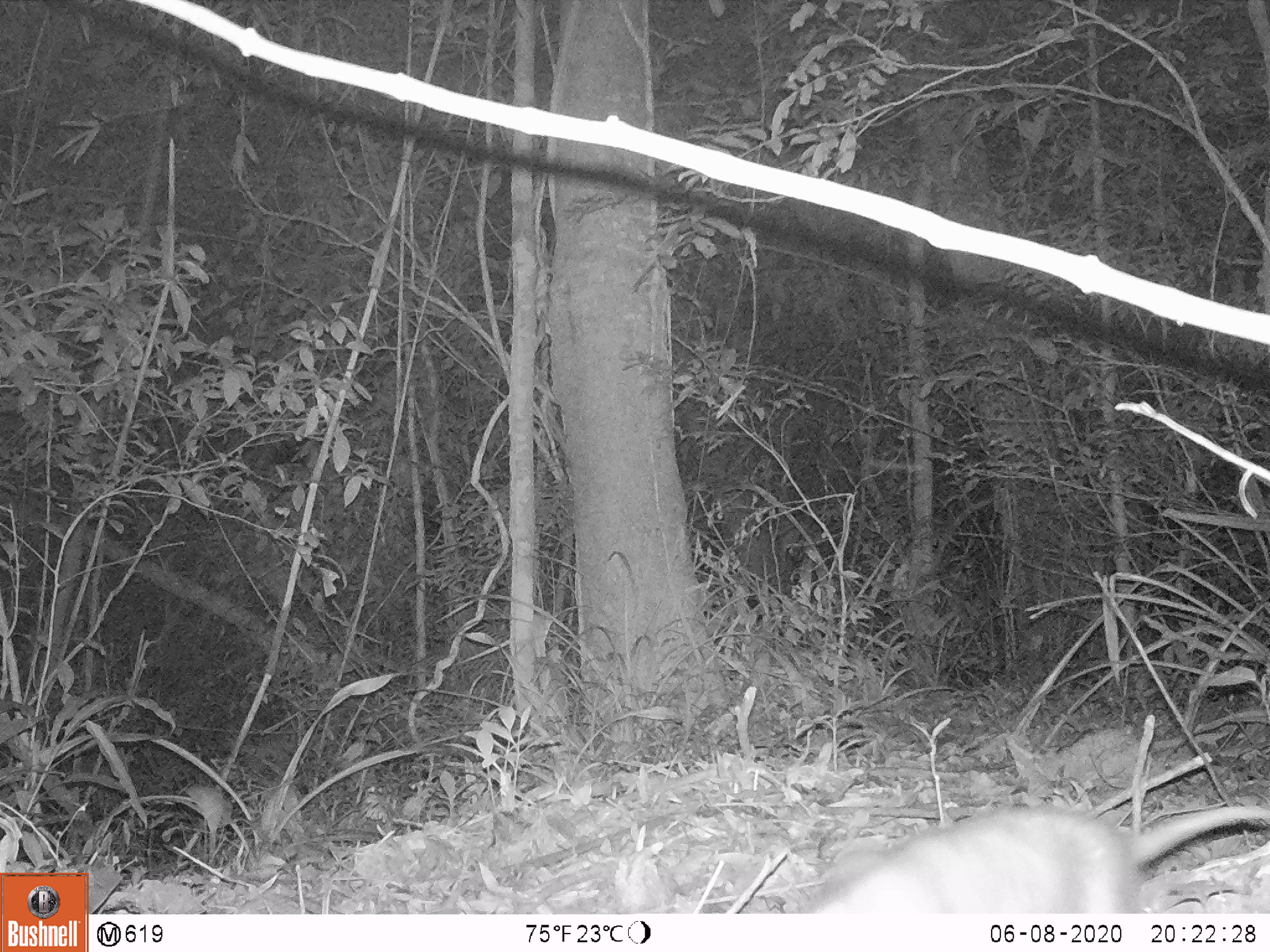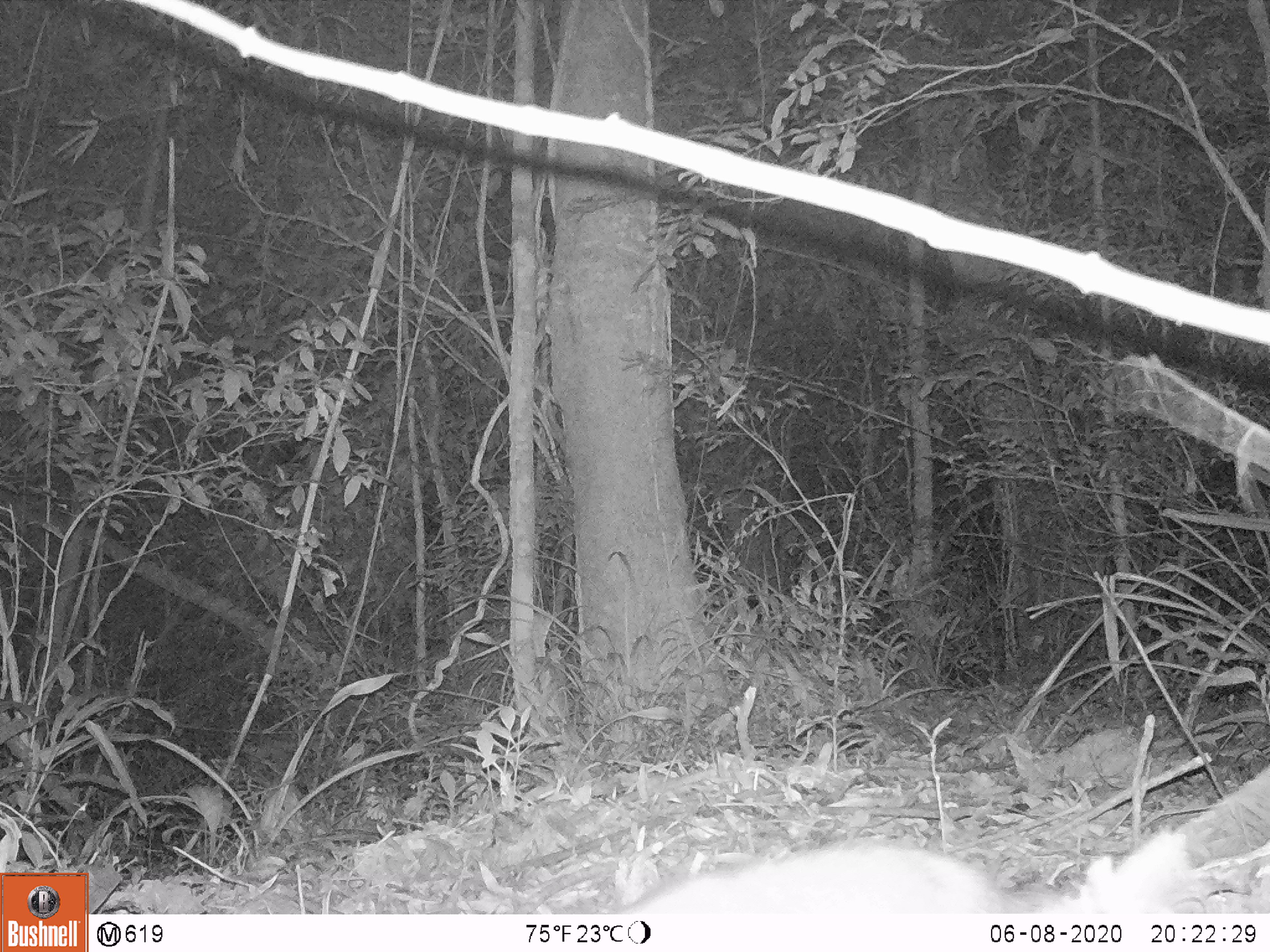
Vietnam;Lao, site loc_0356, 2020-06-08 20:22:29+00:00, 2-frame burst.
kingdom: Animalia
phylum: Chordata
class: Mammalia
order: Rodentia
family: Muridae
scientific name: Muridae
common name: old-world mice and rats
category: unidentified murid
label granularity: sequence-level